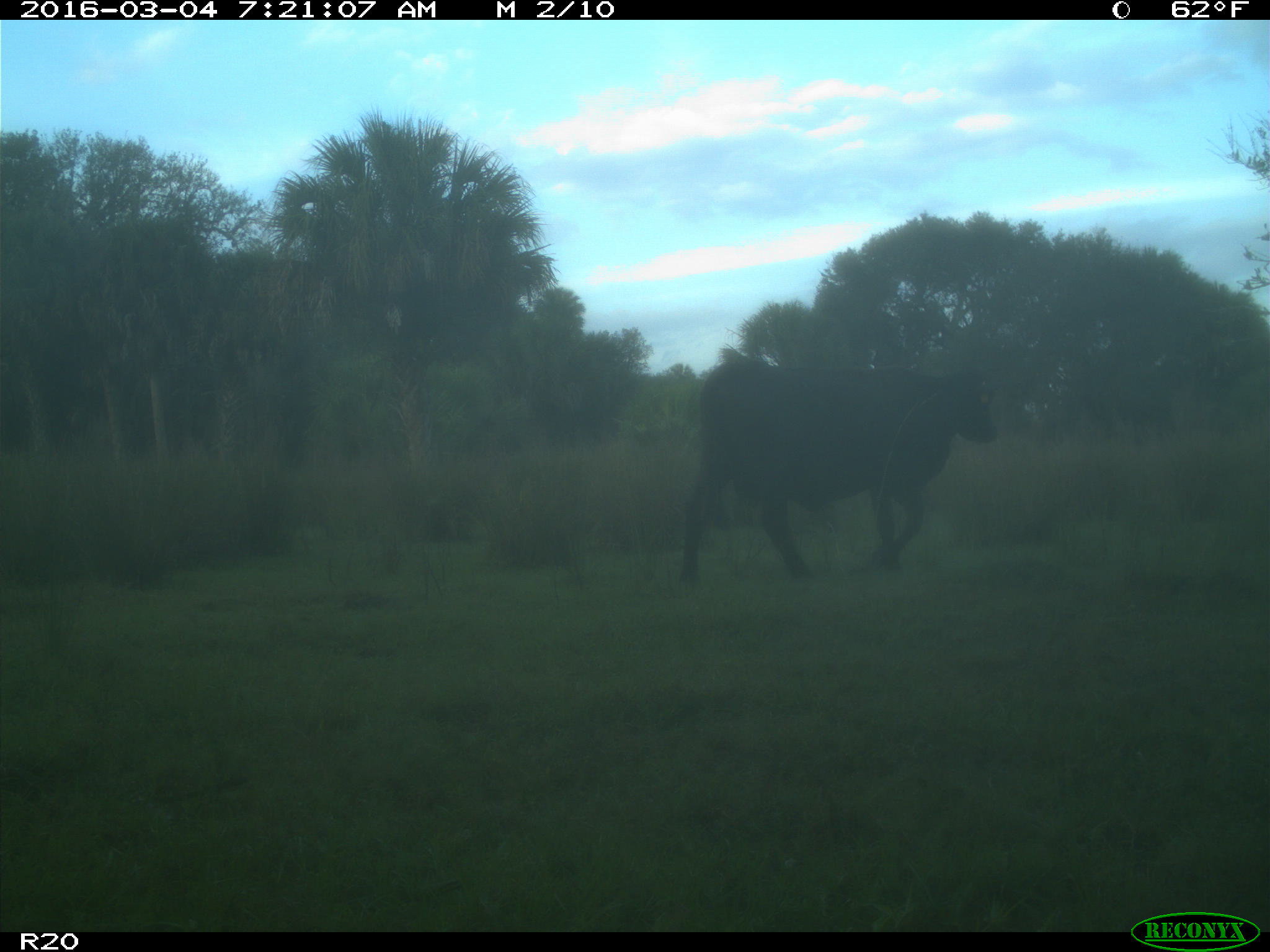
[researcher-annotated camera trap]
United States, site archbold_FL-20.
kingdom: Animalia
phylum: Chordata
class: Mammalia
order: Artiodactyla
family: Bovidae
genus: Bos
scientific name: Bos taurus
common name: domestic cow